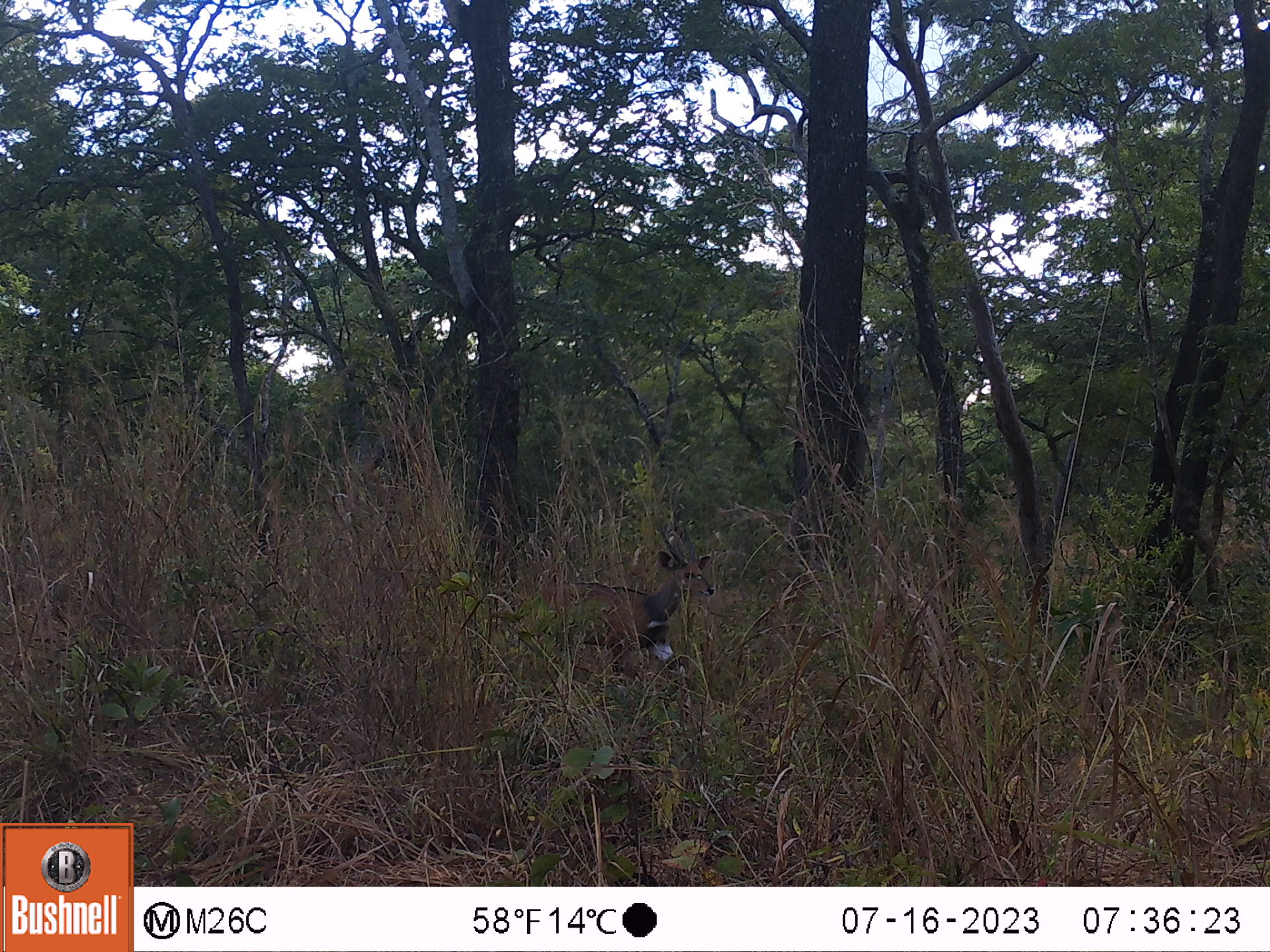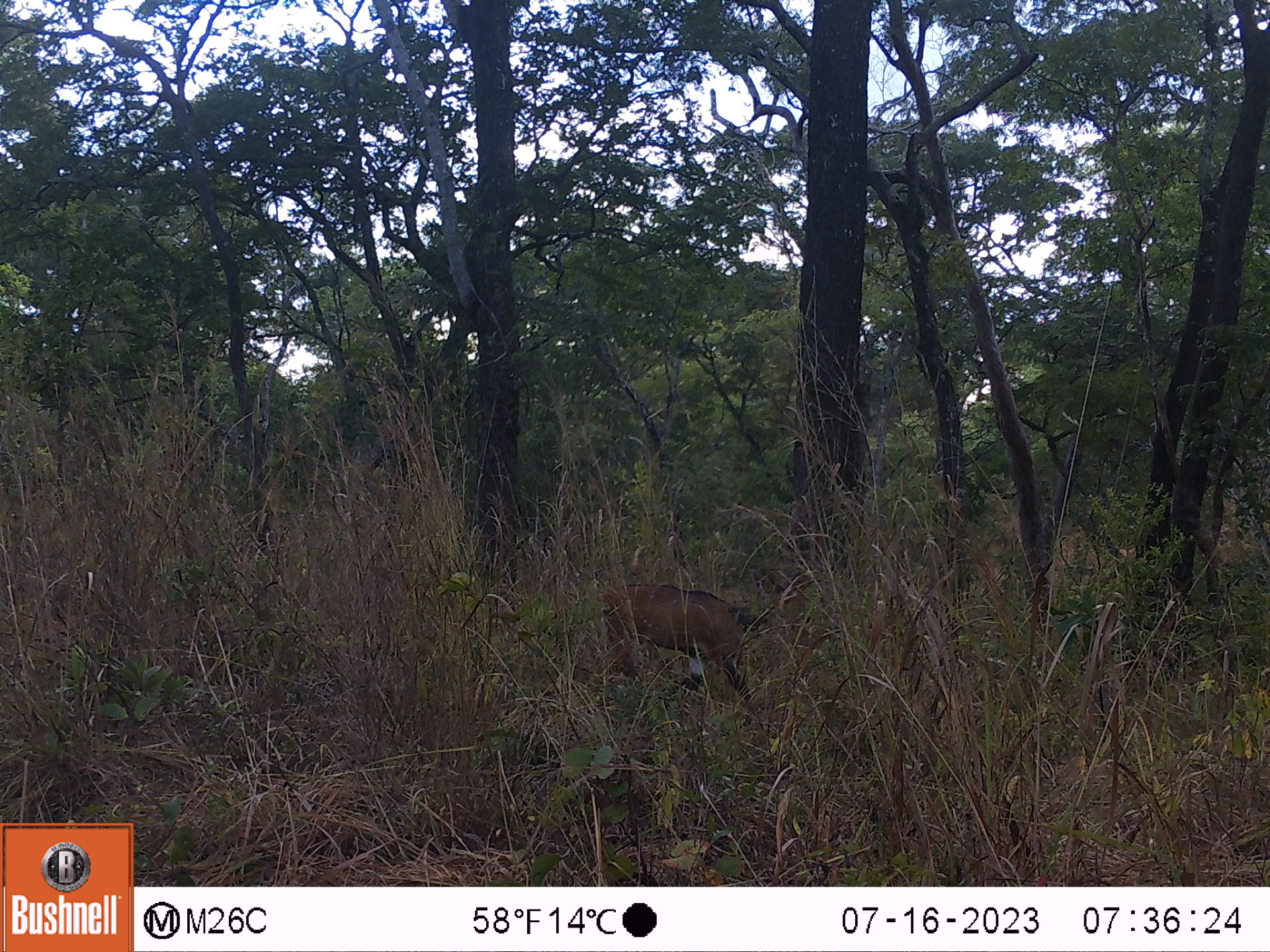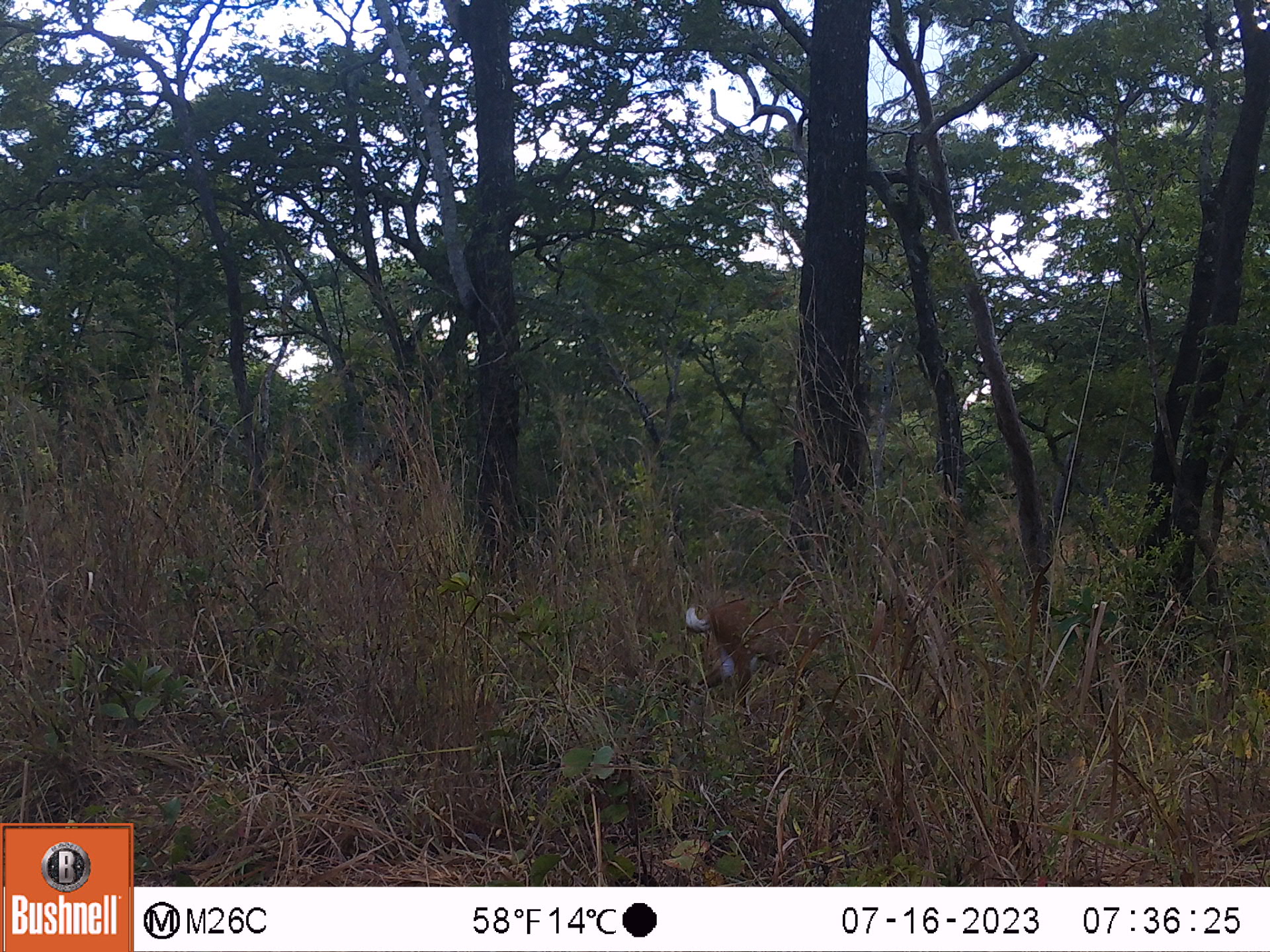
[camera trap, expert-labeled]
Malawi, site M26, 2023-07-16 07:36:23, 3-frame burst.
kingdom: Animalia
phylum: Chordata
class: Mammalia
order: Artiodactyla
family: Bovidae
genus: Tragelaphus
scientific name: Tragelaphus sylvaticus sylvaticus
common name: cape bushbuck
Cape bushbuck (Tragelaphus sylvaticus sylvaticus), count 1.